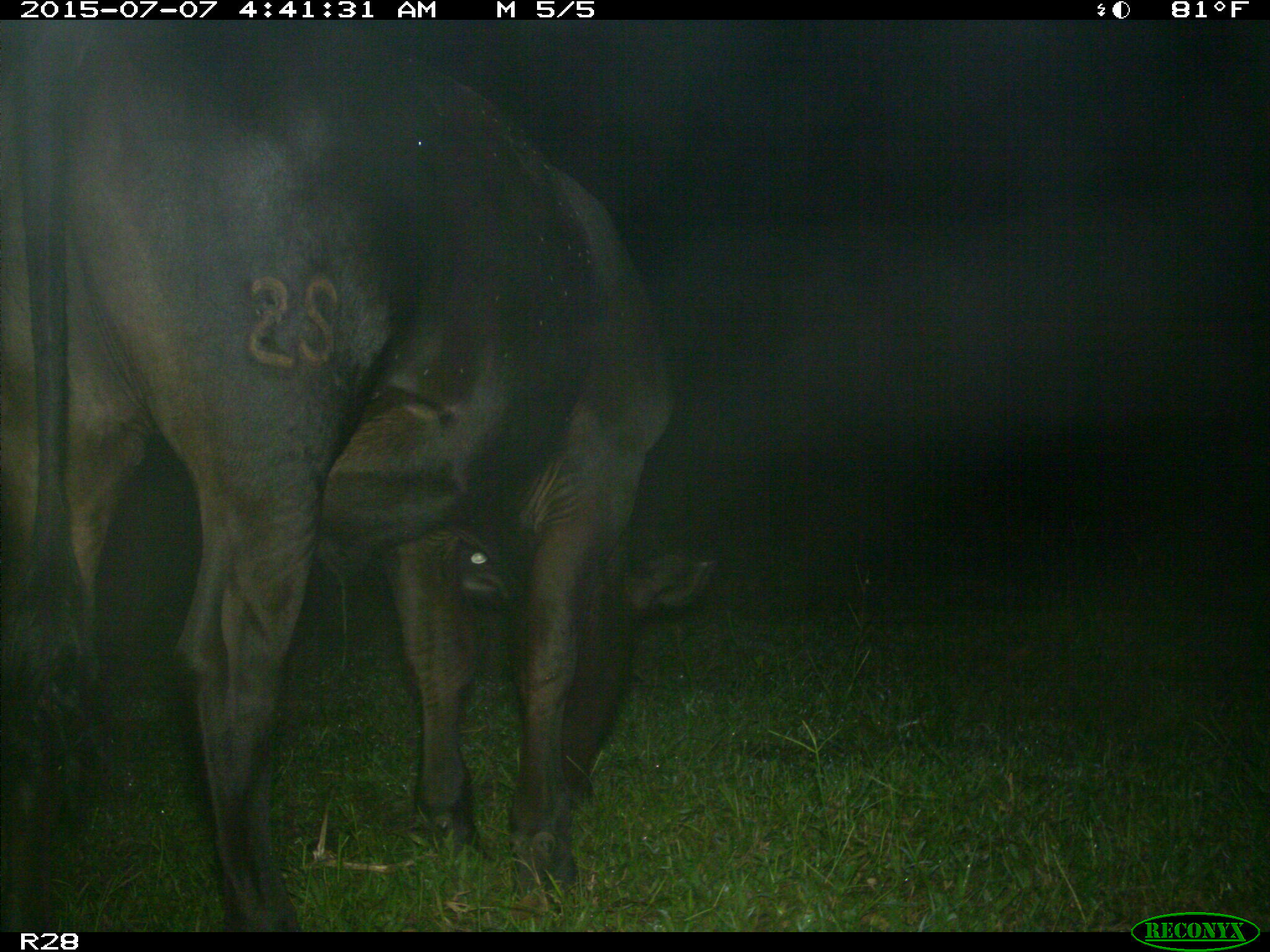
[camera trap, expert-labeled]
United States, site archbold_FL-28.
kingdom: Animalia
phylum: Chordata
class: Mammalia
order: Artiodactyla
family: Bovidae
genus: Bos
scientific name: Bos taurus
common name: domestic cow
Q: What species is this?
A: Bos taurus (domestic cow).